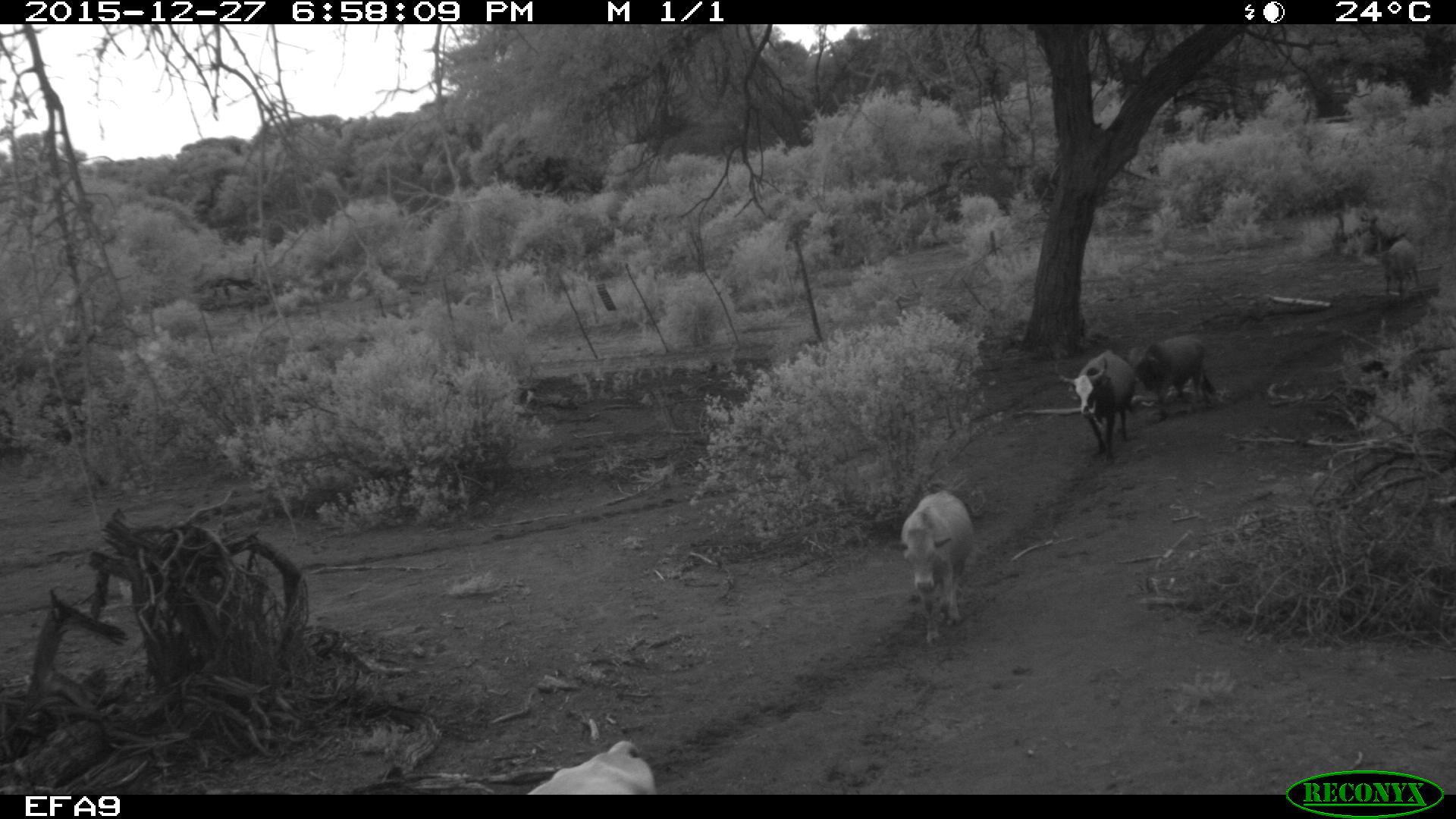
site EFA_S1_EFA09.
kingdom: Animalia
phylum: Chordata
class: Mammalia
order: Artiodactyla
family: Bovidae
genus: Bos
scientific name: Bos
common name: cattle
Cattle (Bos), count 3. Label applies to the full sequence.